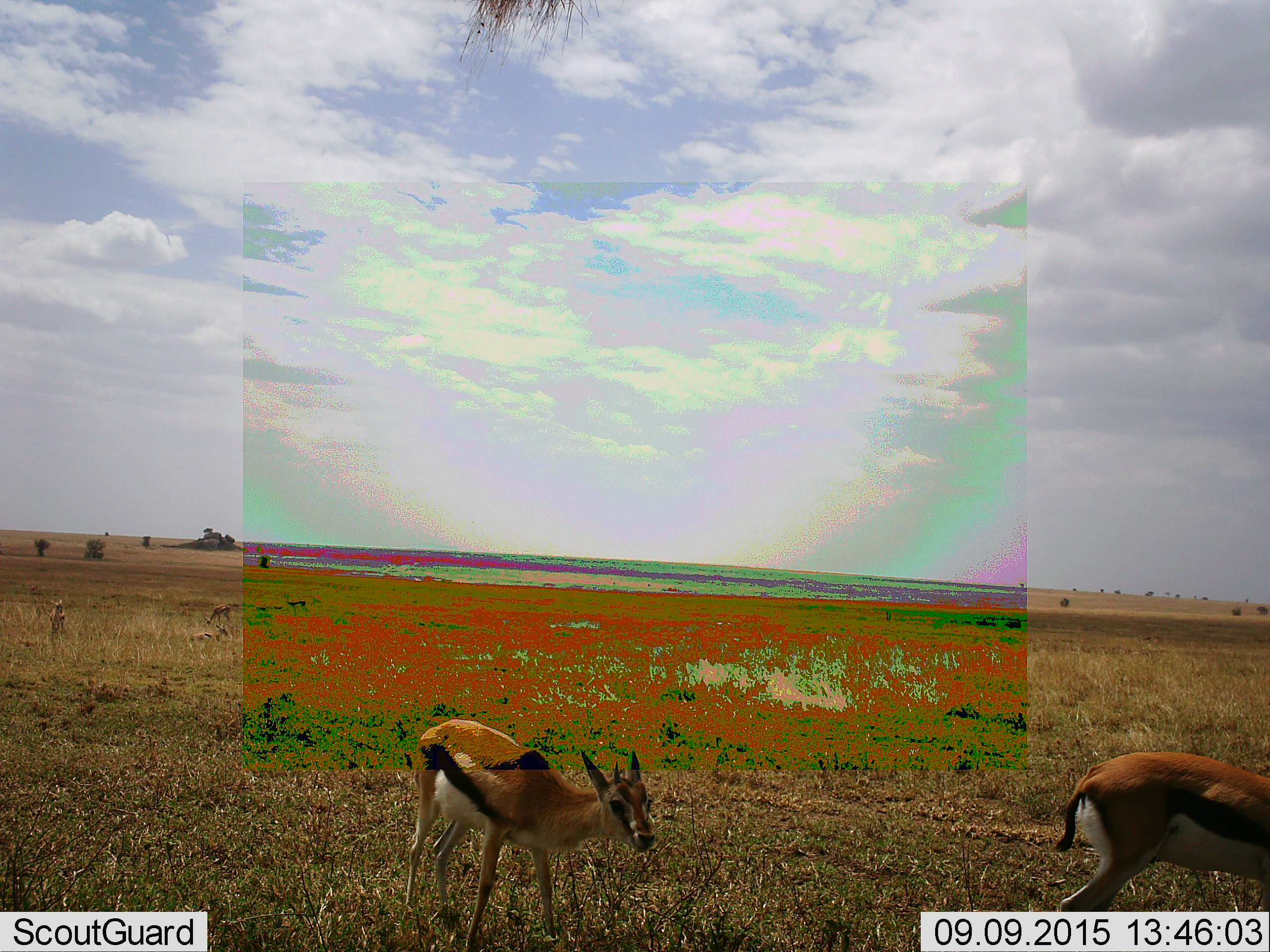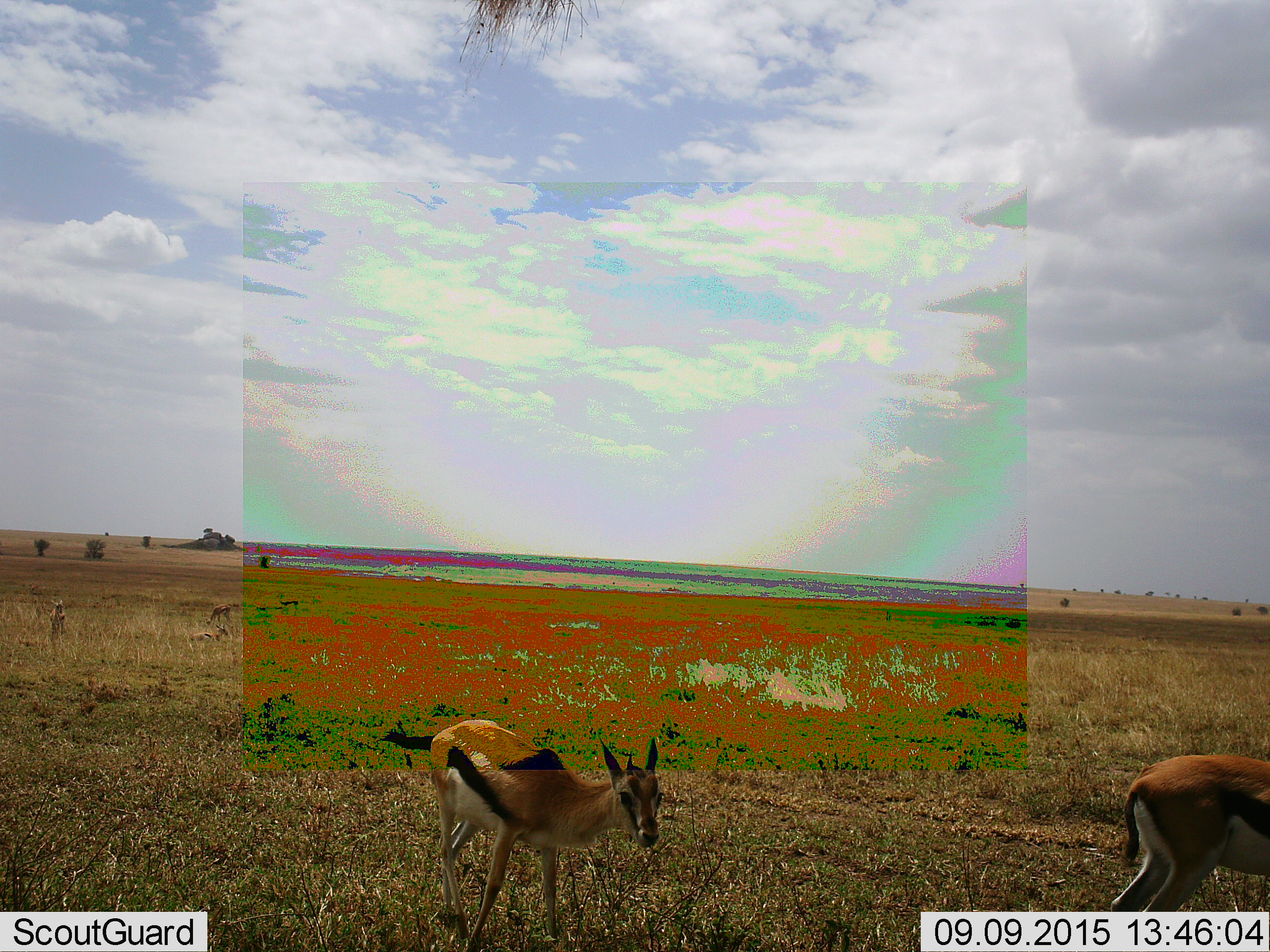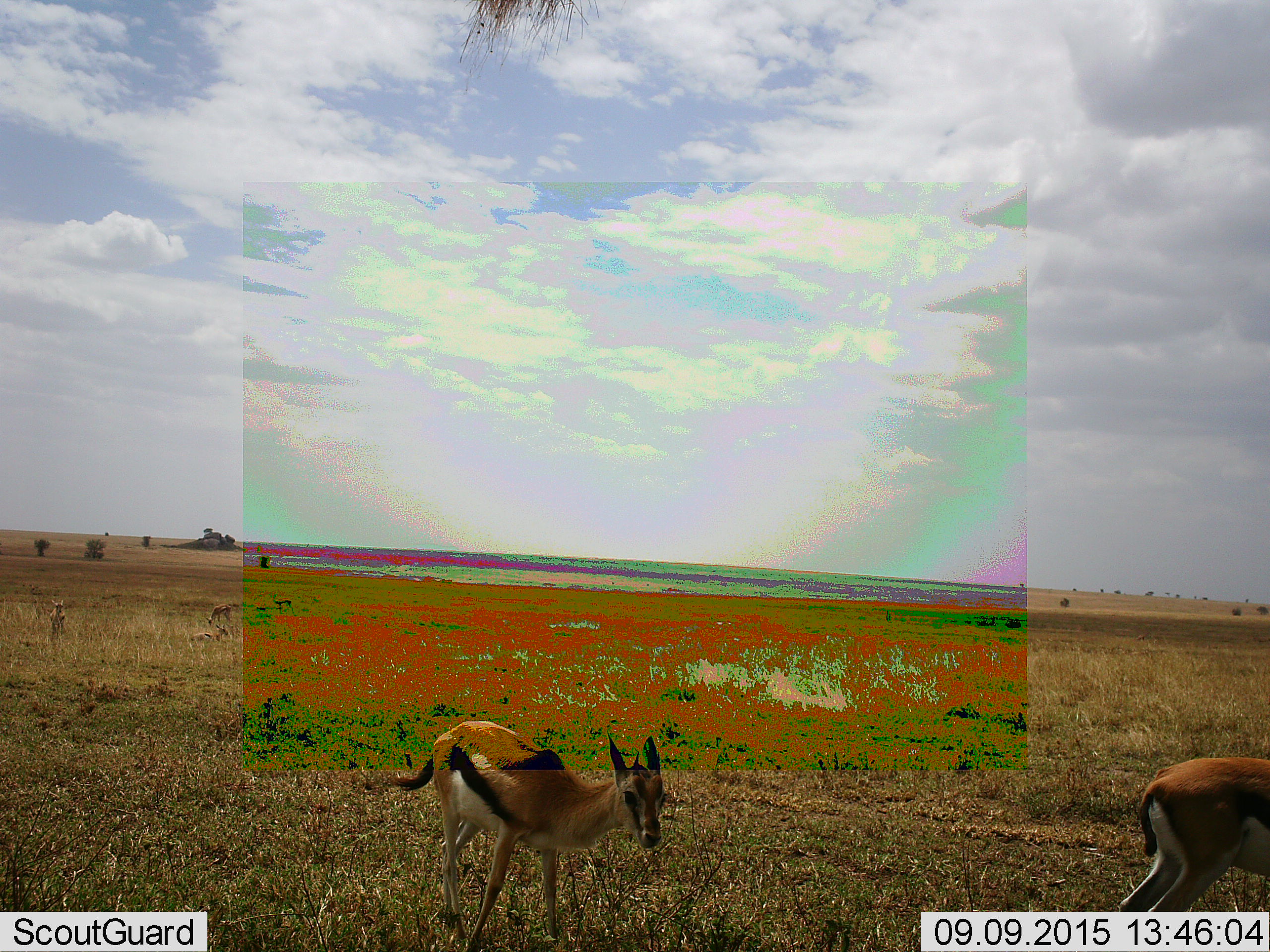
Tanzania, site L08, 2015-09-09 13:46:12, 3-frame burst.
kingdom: Animalia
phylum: Chordata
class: Mammalia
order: Artiodactyla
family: Bovidae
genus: Eudorcas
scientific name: Eudorcas thomsonii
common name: thomson's gazelle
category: gazellethomsons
Gazellethomsons (thomson's gazelle) (Eudorcas thomsonii), count 5. Behavior (volunteer vote fractions): standing 75%, resting 38%, moving 50%, interacting 0%. Young present (vote fraction): 12%. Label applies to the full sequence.